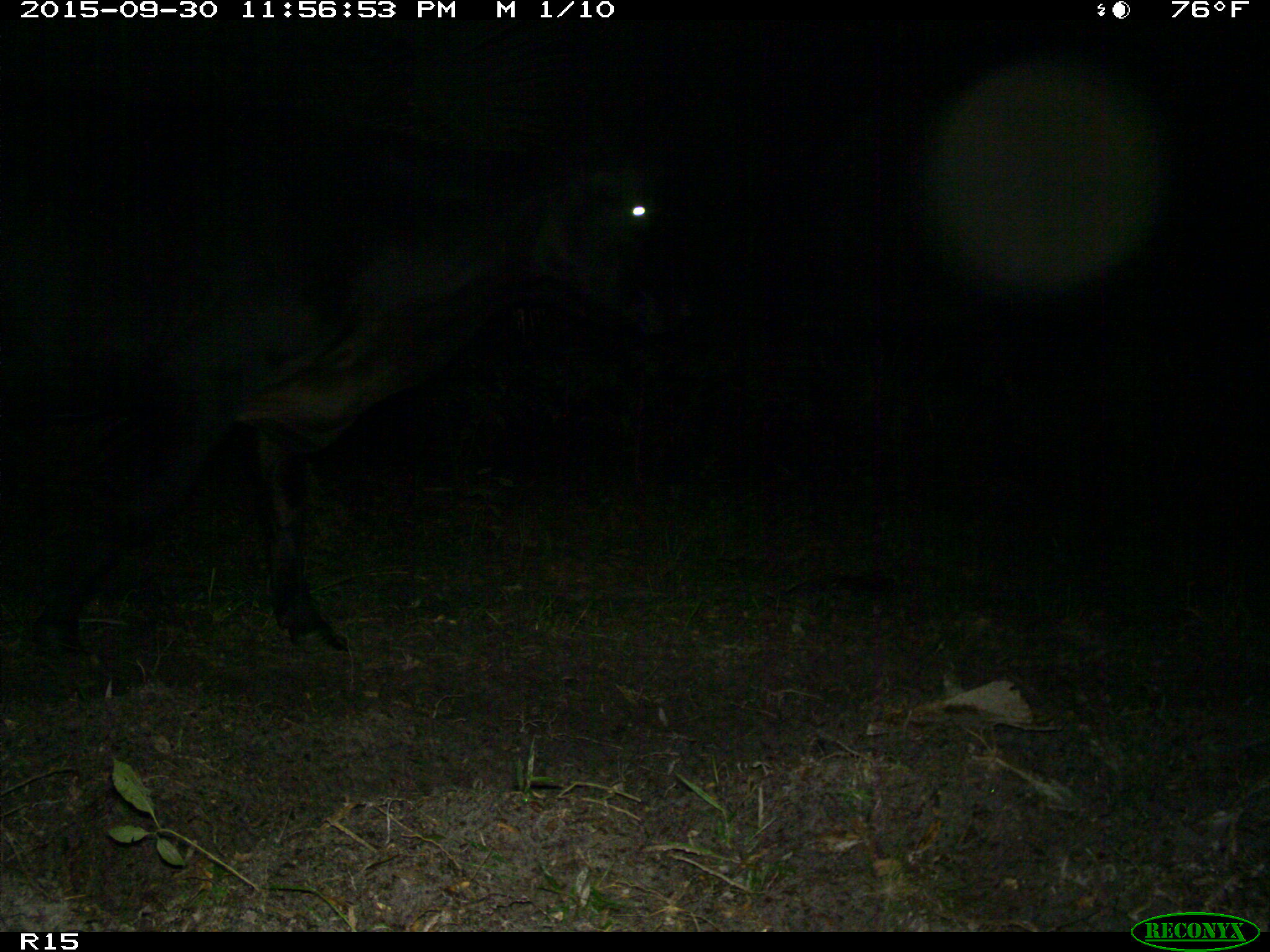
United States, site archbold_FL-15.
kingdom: Animalia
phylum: Chordata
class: Mammalia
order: Artiodactyla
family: Bovidae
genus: Bos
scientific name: Bos taurus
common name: domestic cow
Bos taurus (domestic cow).